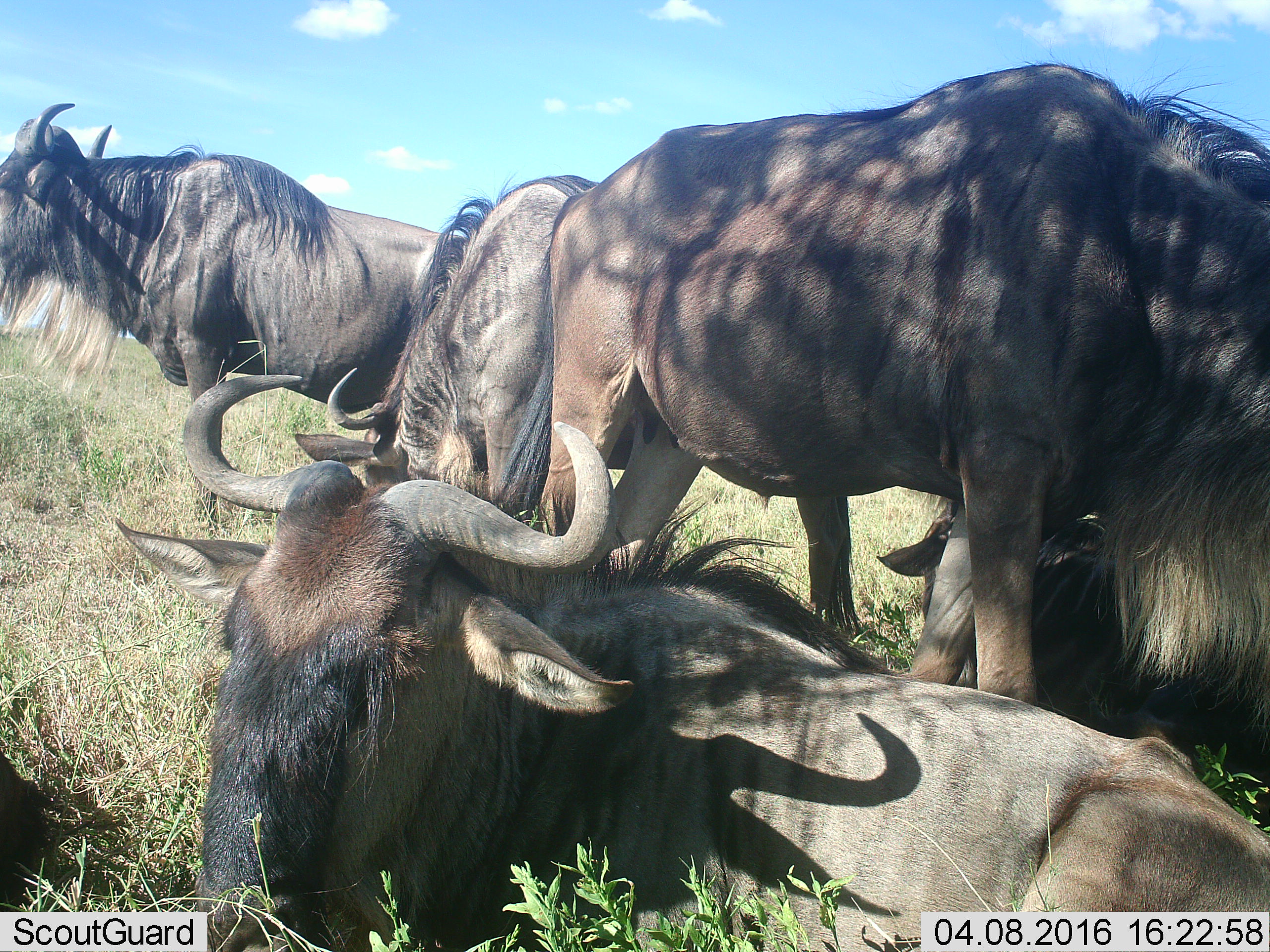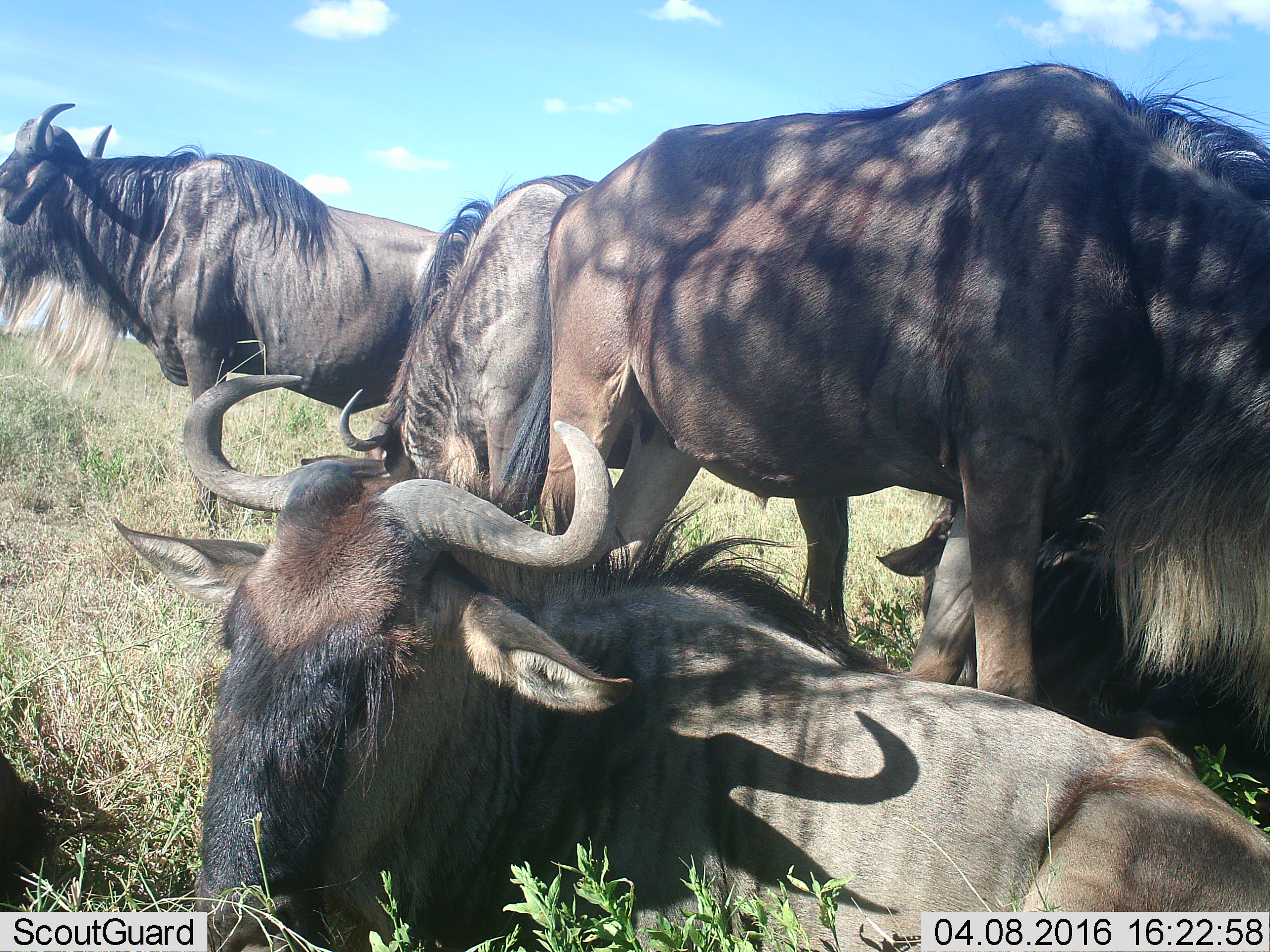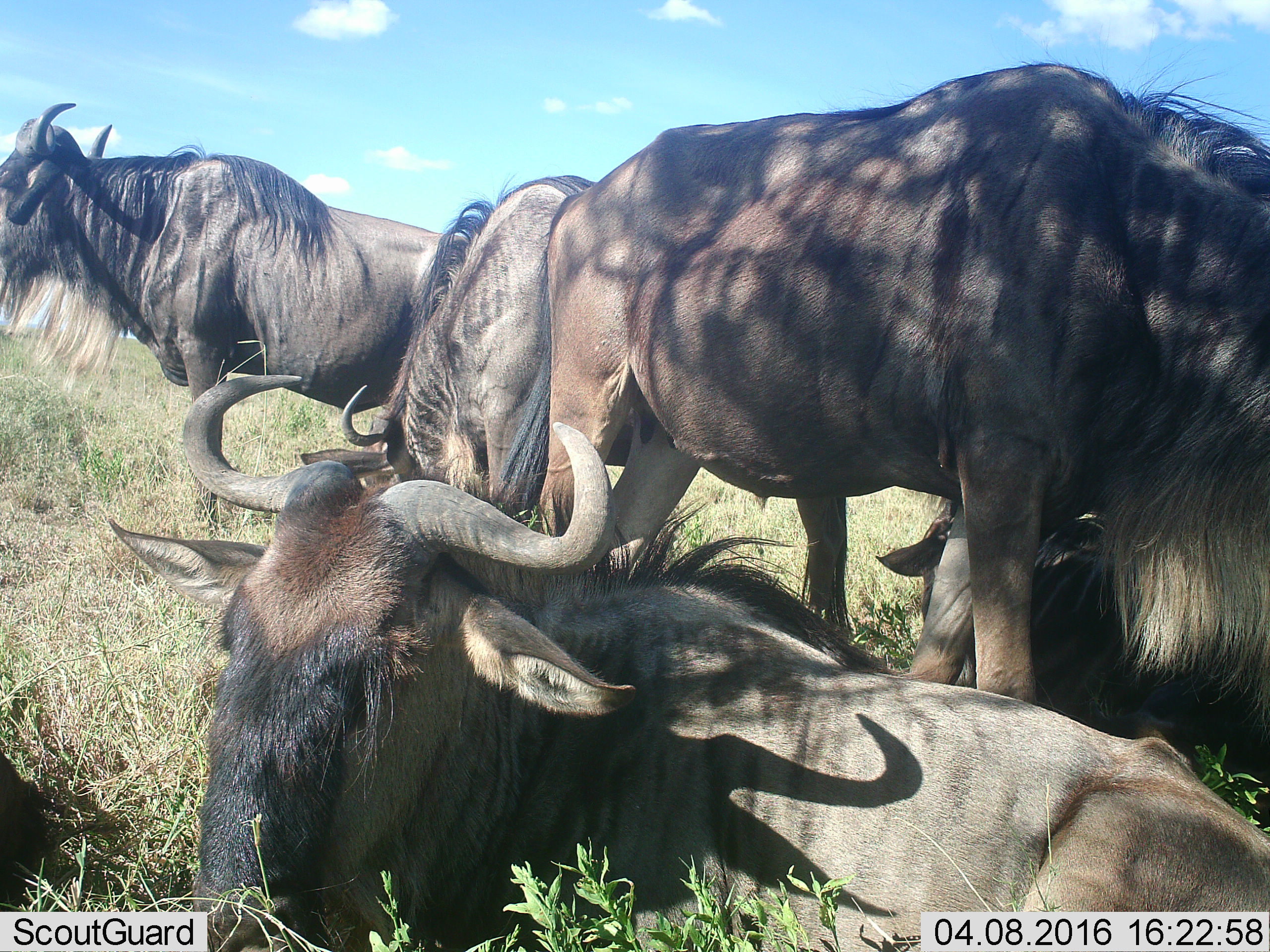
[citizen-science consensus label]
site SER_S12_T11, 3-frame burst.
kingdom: Animalia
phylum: Chordata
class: Mammalia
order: Artiodactyla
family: Bovidae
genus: Connochaetes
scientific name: Connochaetes taurinus taurinus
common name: blue wildebeest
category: wildebeestblue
Wildebeestblue (blue wildebeest) (Connochaetes taurinus taurinus), count 5. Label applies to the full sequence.